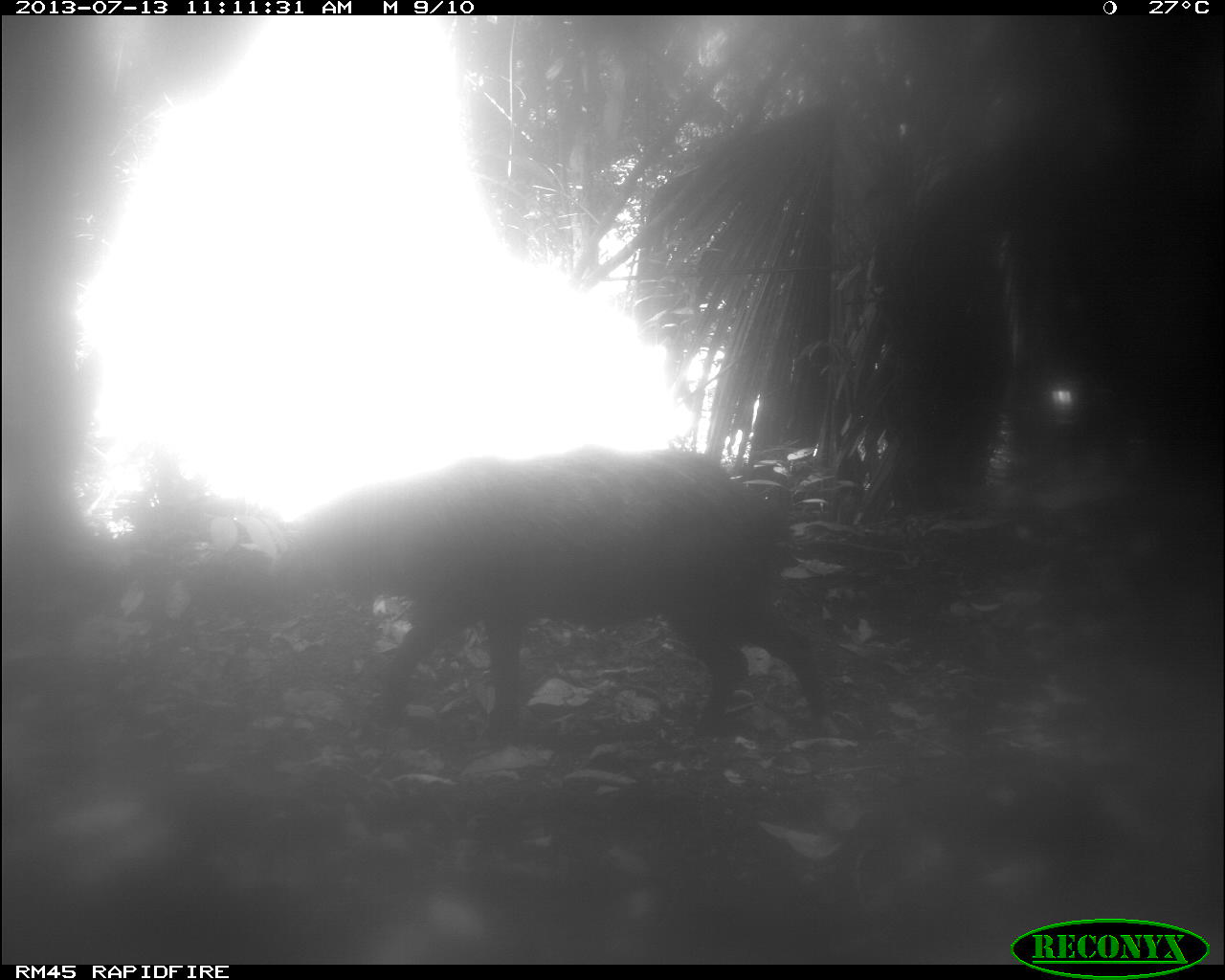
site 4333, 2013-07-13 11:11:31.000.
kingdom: Animalia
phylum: Chordata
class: Mammalia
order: Artiodactyla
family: Tayassuidae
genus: Tayassu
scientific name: Tayassu pecari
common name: white-lipped peccary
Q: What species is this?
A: Tayassu pecari (white-lipped peccary).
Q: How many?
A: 1.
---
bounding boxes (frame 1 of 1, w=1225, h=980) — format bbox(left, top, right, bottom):
tayassu pecari: bbox(266, 441, 826, 741)